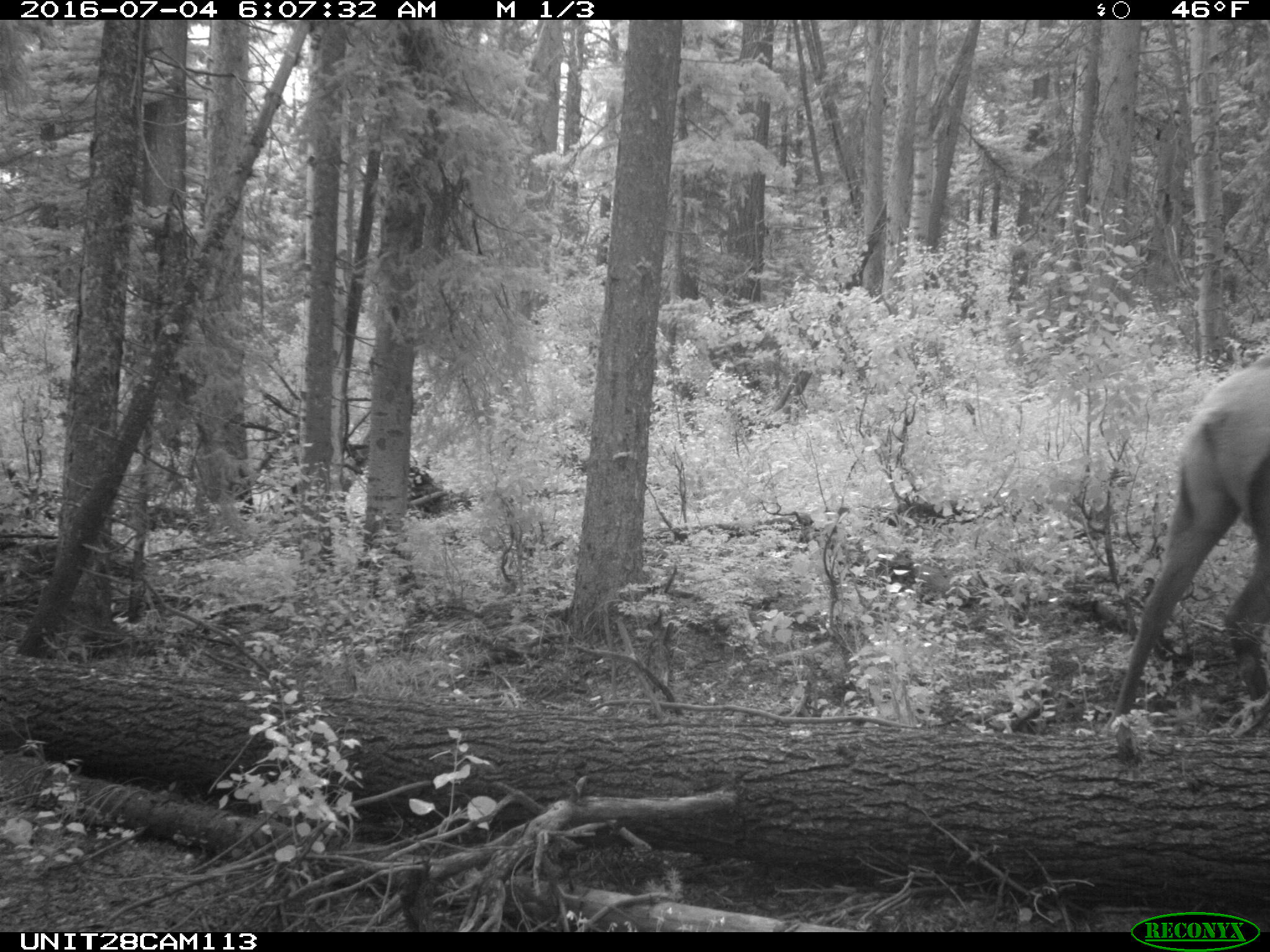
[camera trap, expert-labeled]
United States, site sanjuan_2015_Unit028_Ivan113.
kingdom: Animalia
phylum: Chordata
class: Mammalia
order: Artiodactyla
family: Cervidae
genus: Cervus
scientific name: Cervus elaphus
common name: red deer